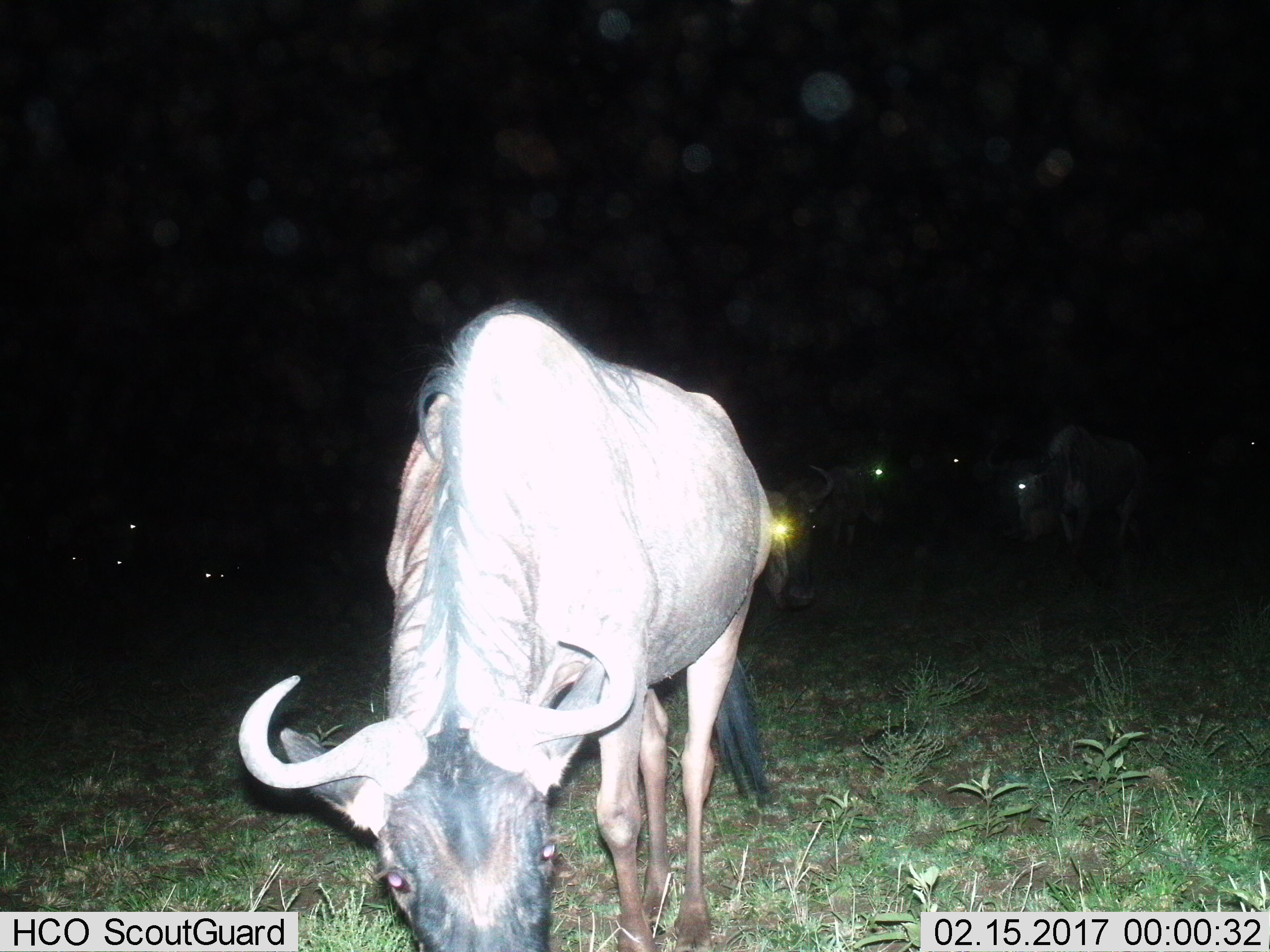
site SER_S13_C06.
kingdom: Animalia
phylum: Chordata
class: Mammalia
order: Artiodactyla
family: Bovidae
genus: Connochaetes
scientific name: Connochaetes taurinus taurinus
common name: blue wildebeest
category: wildebeestblue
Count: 8.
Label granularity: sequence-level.